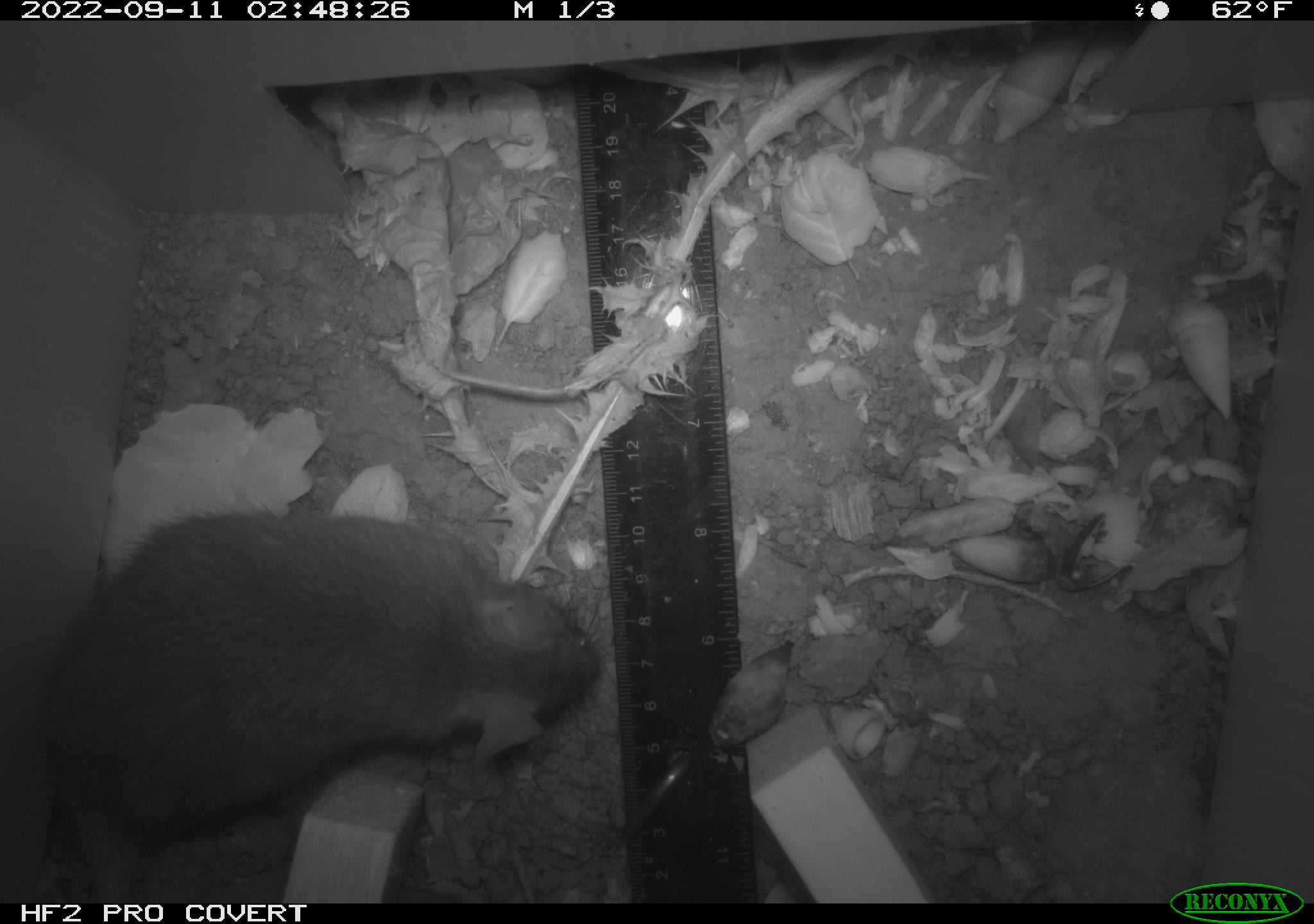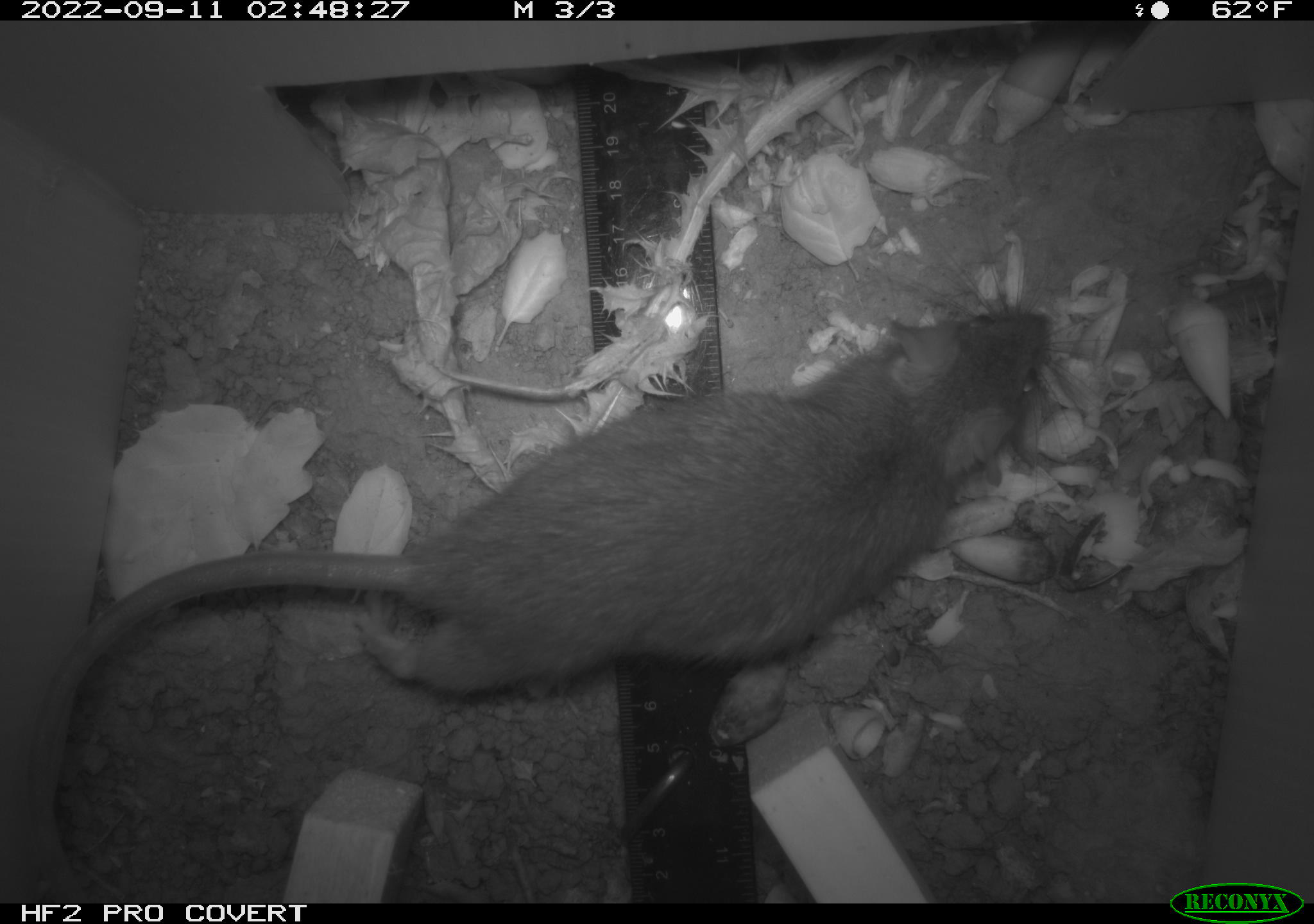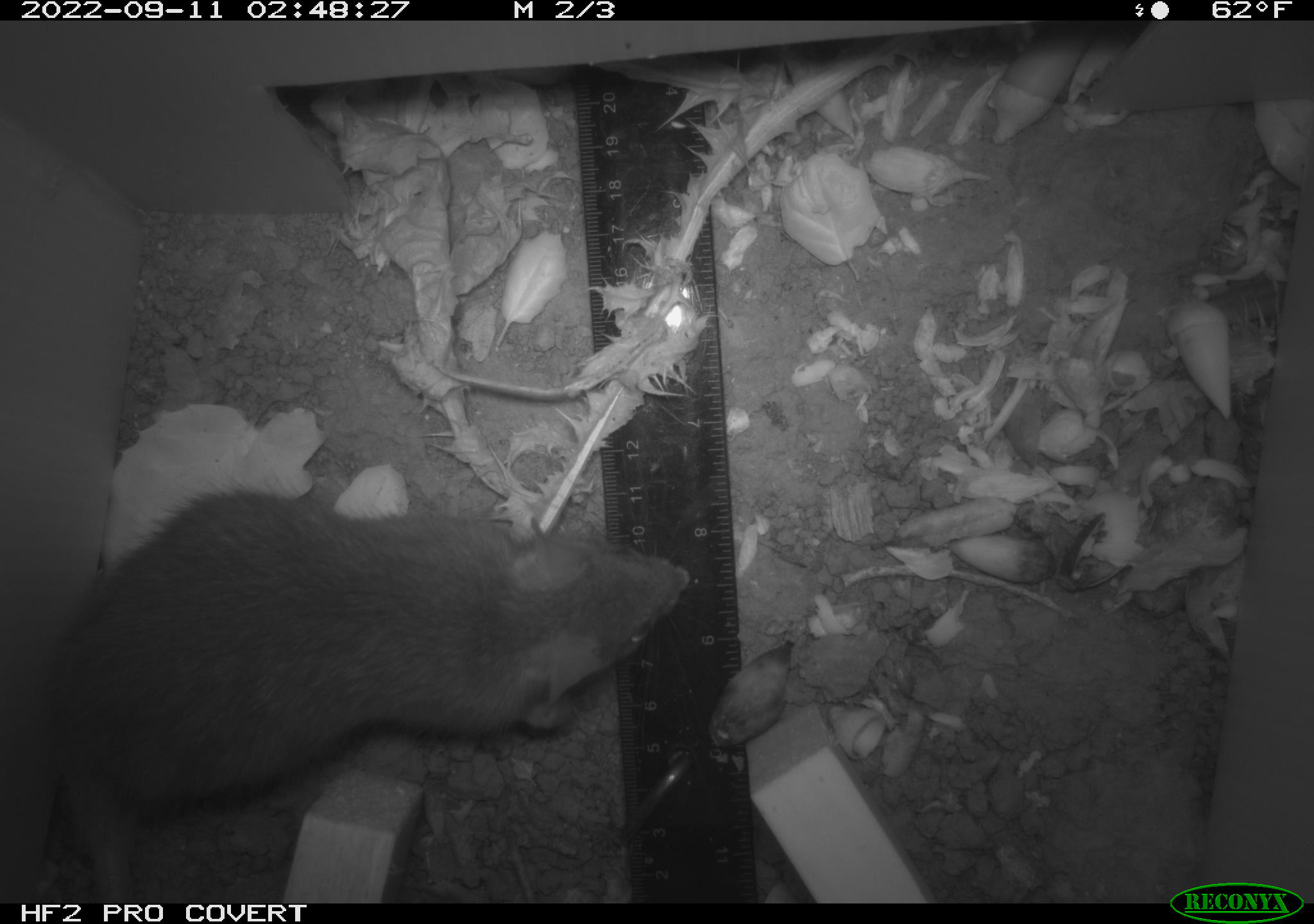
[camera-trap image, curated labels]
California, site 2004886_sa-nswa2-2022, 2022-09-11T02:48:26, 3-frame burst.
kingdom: Animalia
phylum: Chordata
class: Mammalia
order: Rodentia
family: Muridae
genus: Rattus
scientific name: Rattus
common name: rat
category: rattus species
Rattus species (rat) (Rattus).